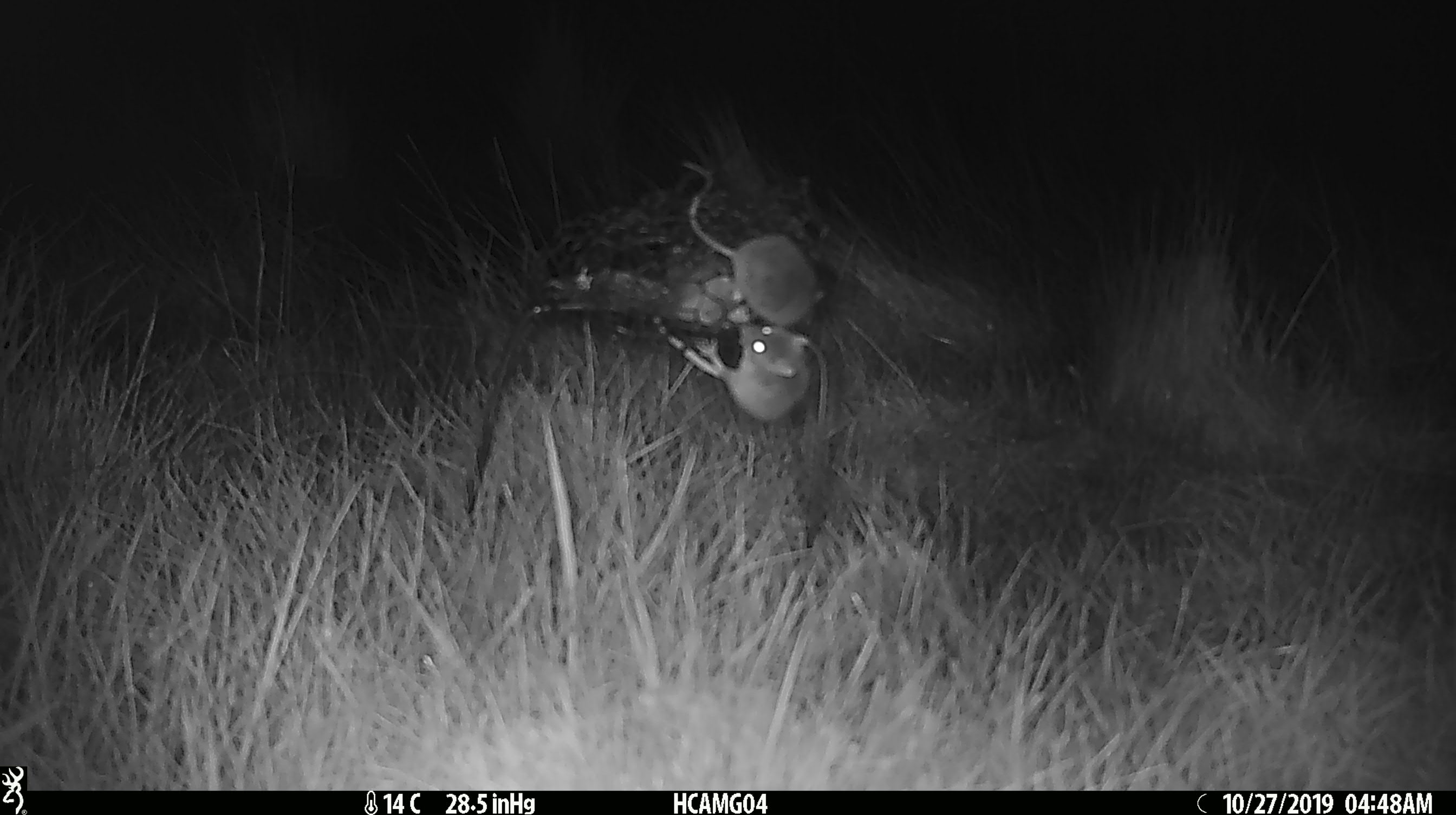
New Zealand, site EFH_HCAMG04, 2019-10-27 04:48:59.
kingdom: Animalia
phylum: Chordata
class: Mammalia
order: Rodentia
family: Muridae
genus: Mus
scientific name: Mus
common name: mouse